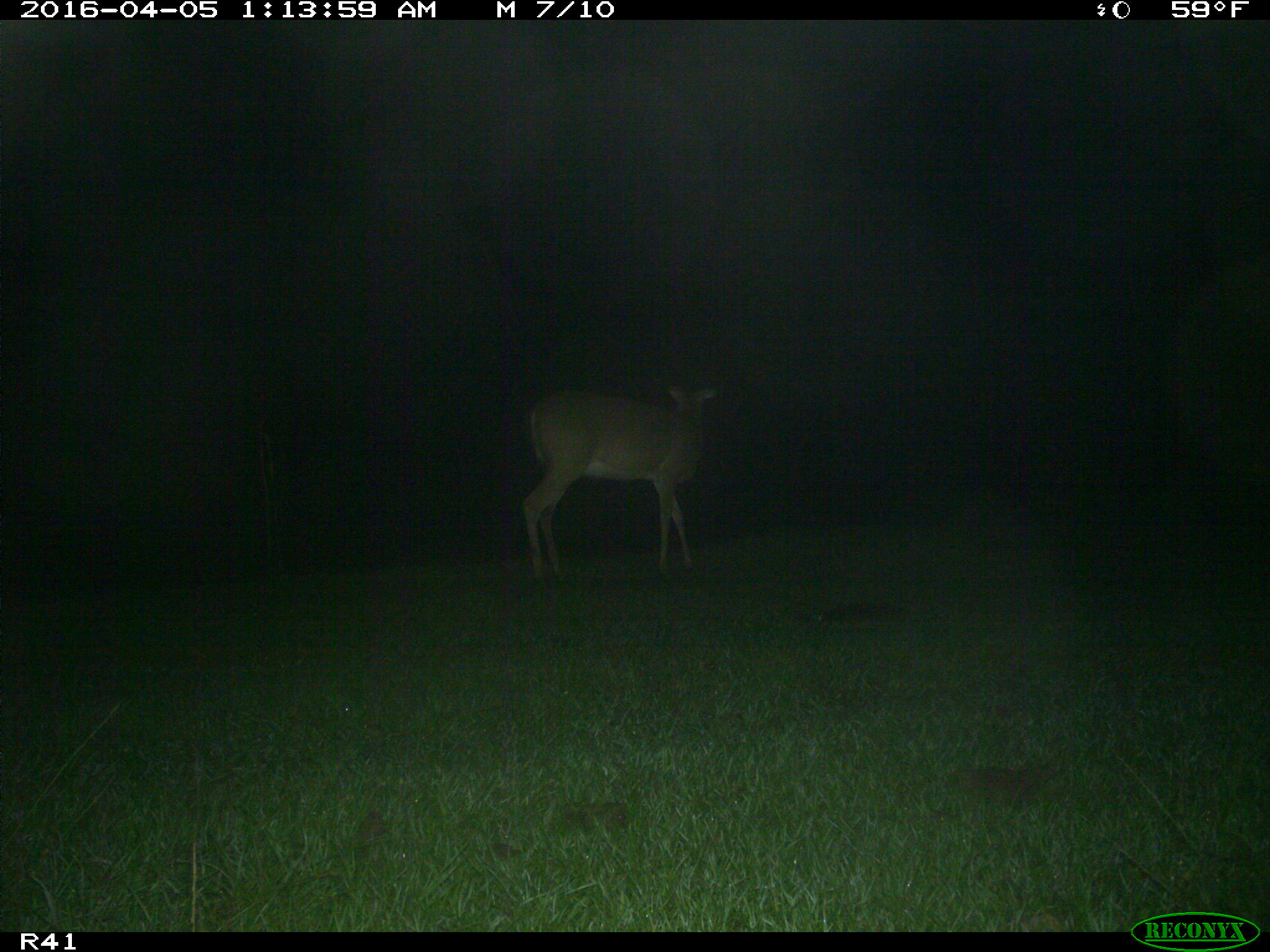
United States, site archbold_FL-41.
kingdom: Animalia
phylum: Chordata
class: Mammalia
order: Artiodactyla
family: Bovidae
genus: Bos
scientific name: Bos taurus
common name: domestic cow